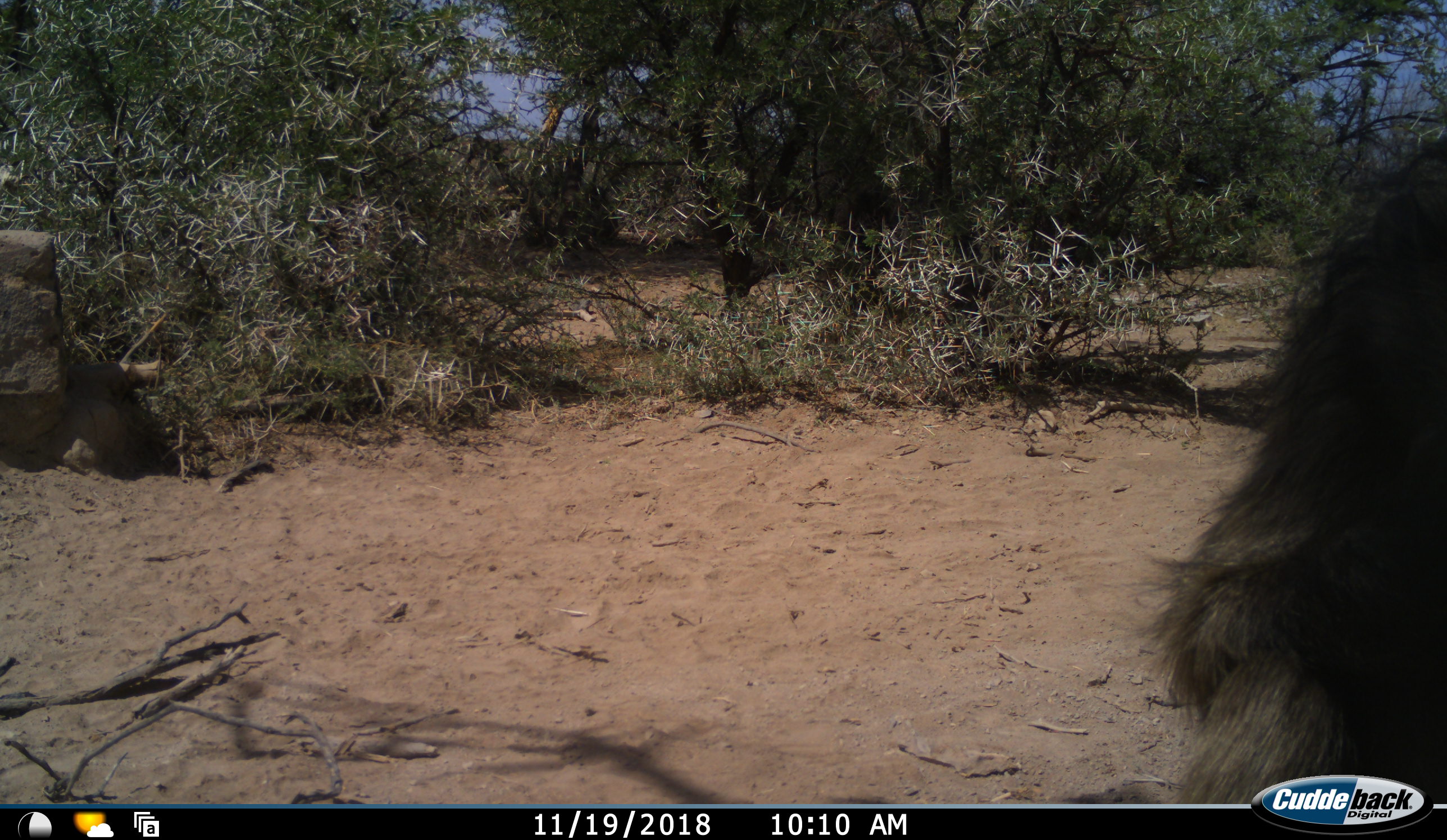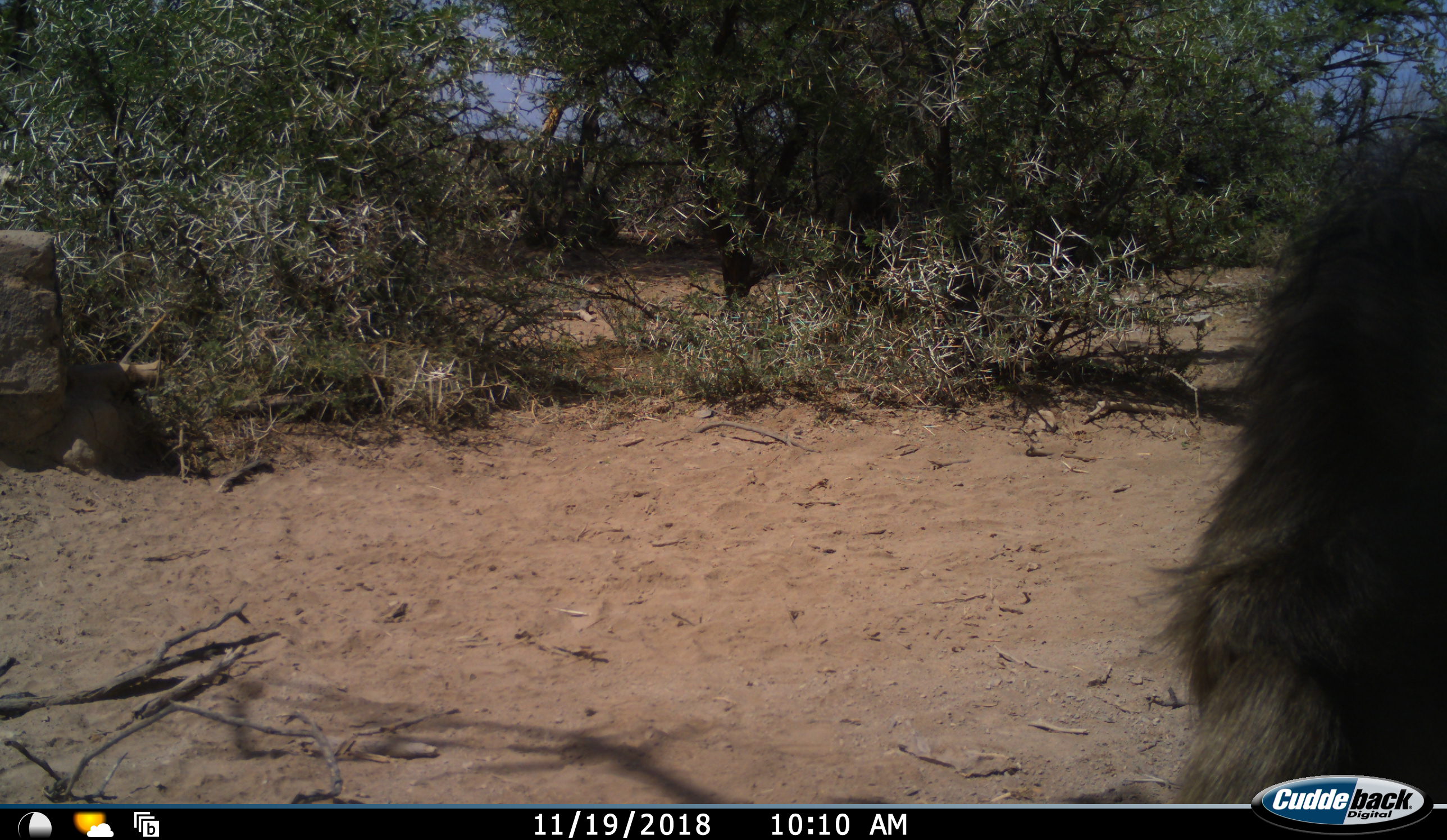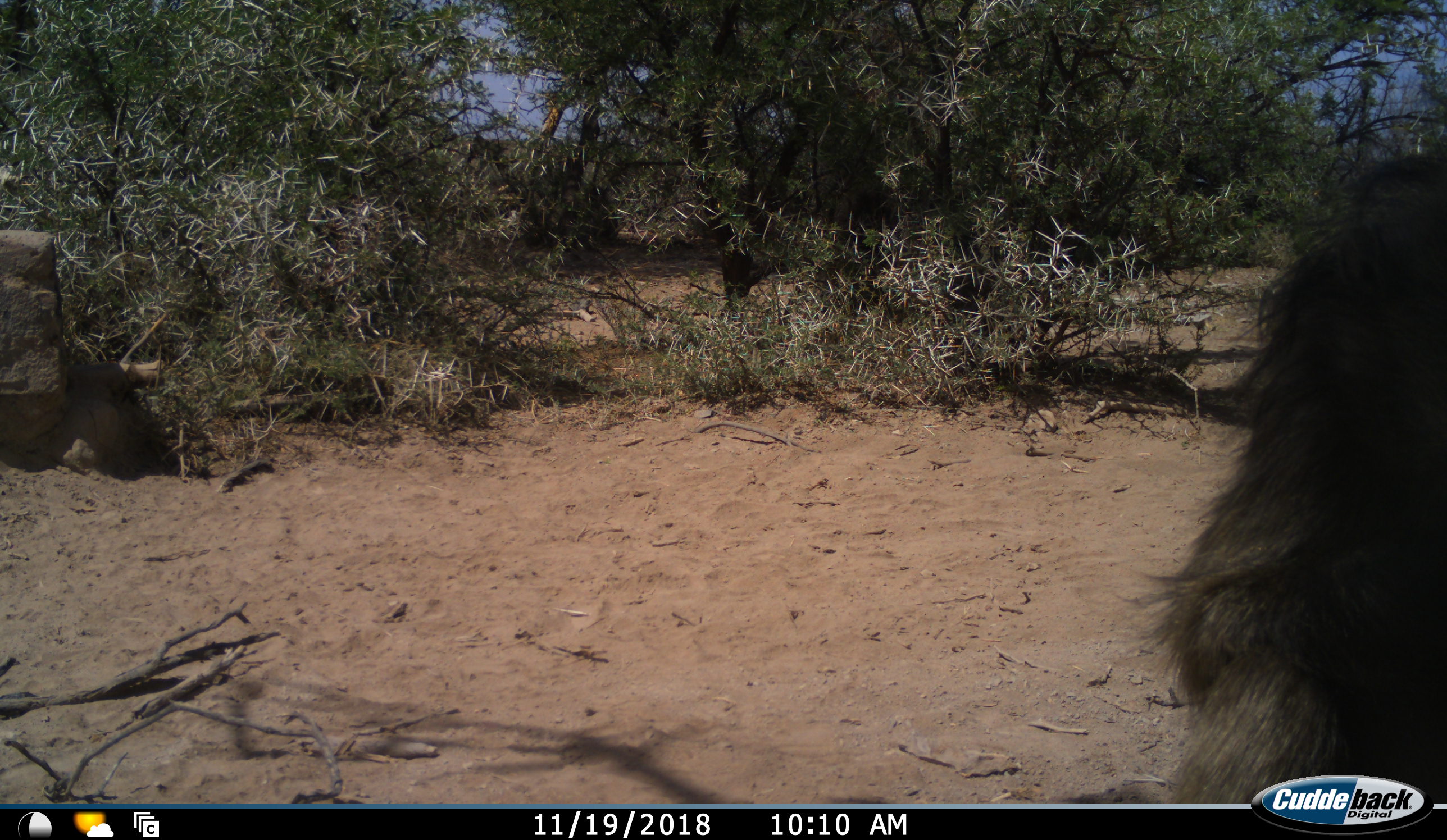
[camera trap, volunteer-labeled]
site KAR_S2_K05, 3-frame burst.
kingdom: Animalia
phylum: Chordata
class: Mammalia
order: Primates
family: Cercopithecidae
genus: Papio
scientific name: Papio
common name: baboon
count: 1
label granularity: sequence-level